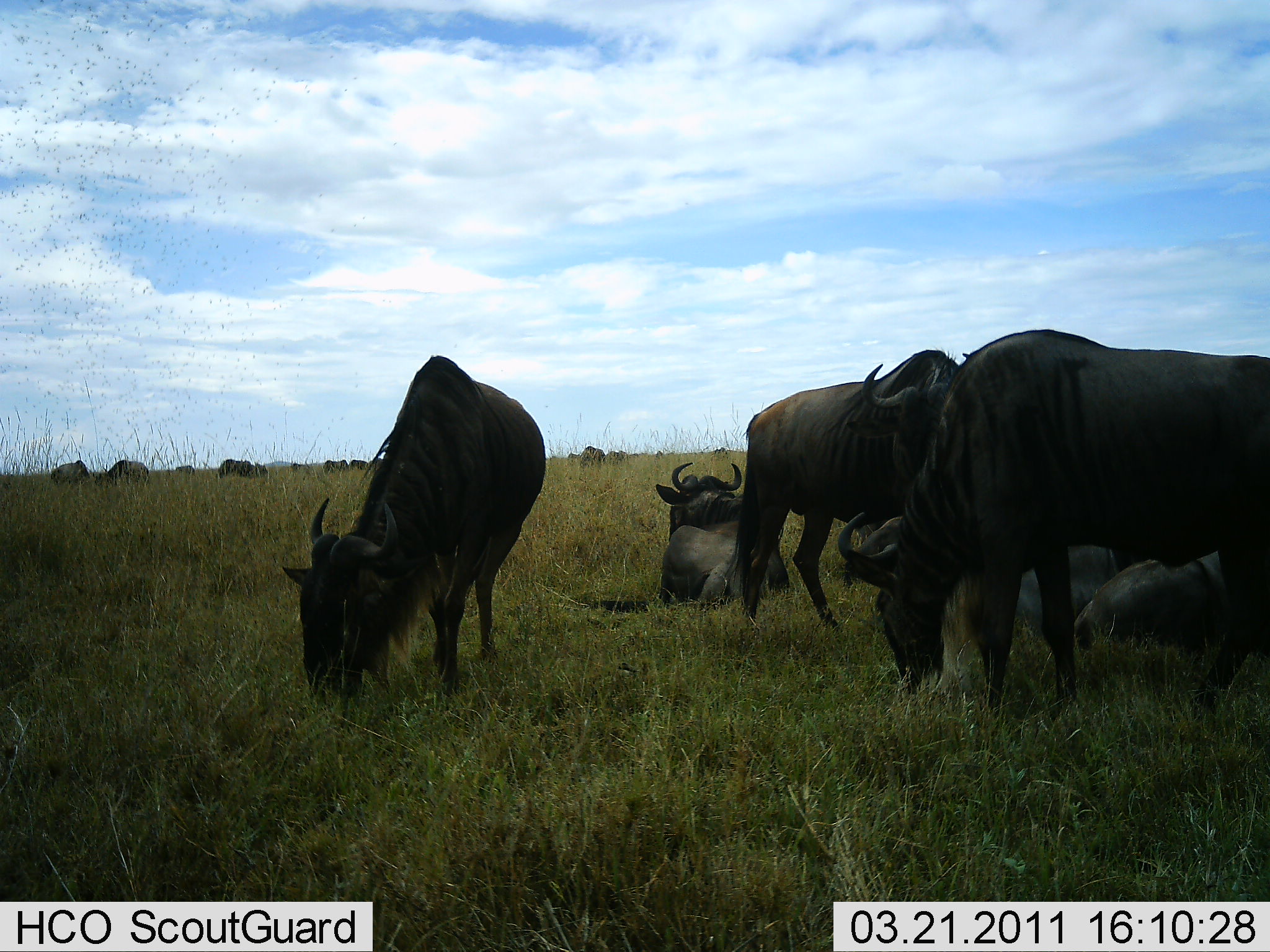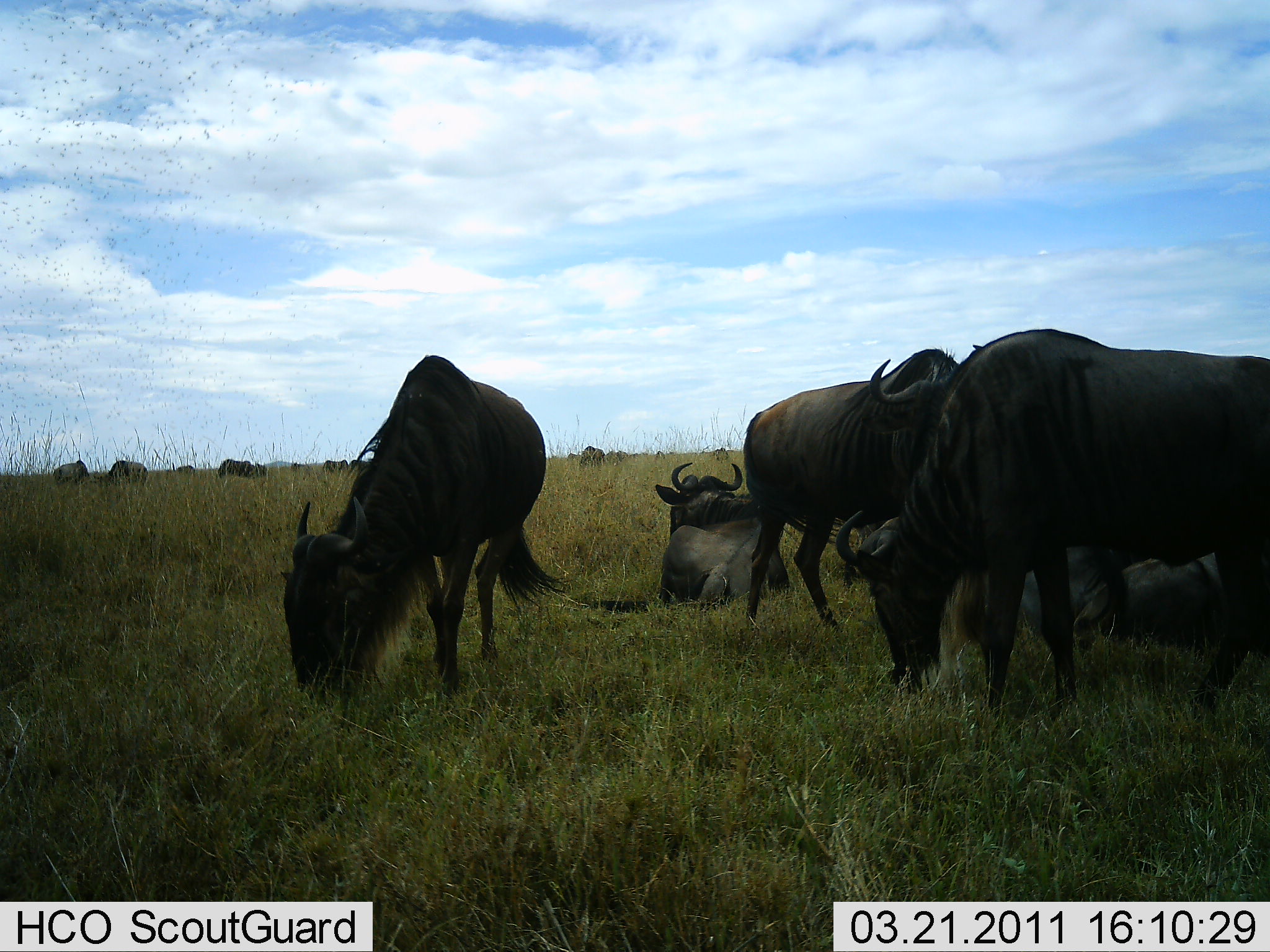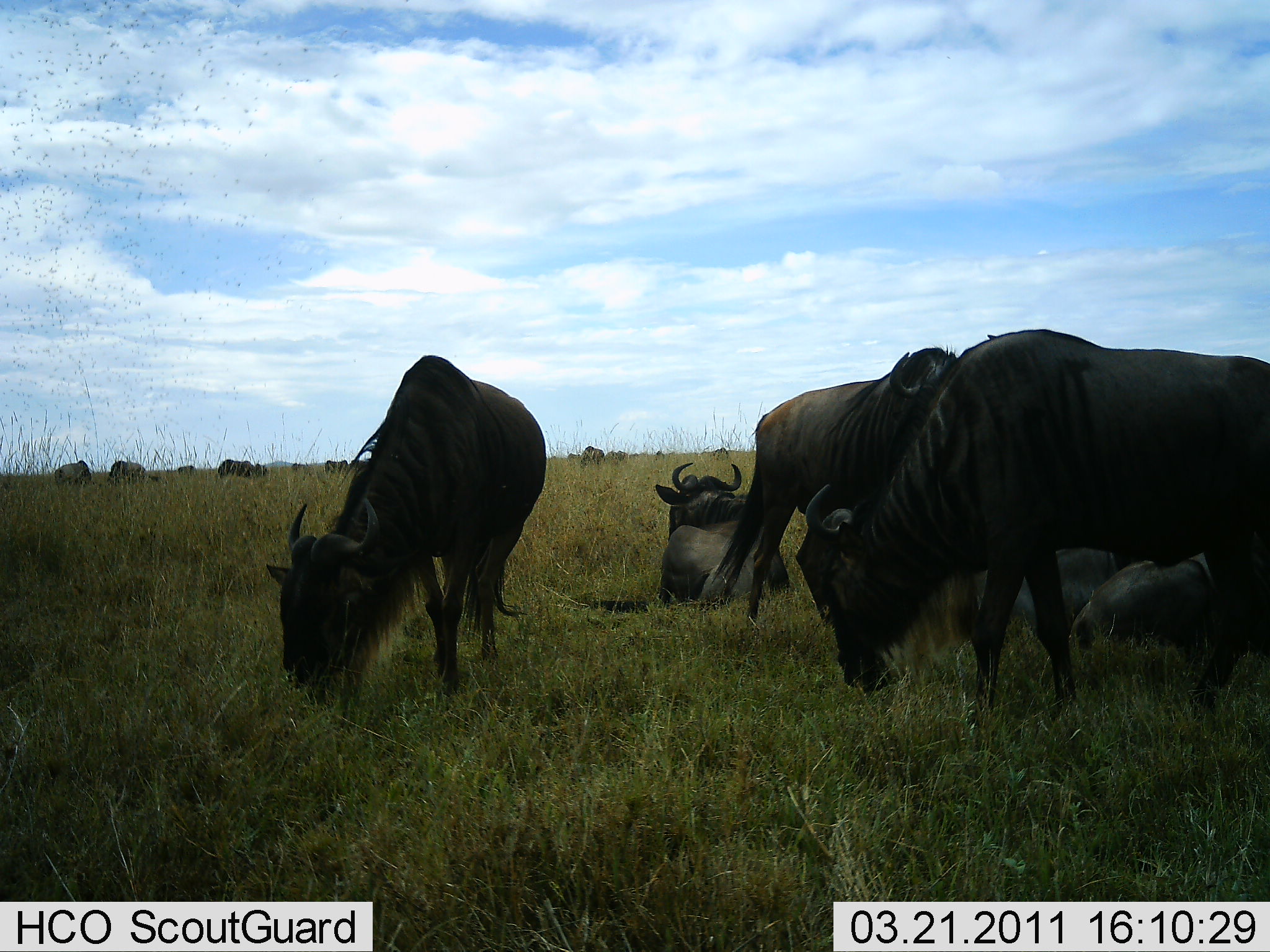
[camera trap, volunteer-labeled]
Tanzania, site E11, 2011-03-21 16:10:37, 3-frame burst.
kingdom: Animalia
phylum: Chordata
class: Mammalia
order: Artiodactyla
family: Bovidae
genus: Connochaetes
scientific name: Connochaetes taurinus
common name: blue wildebeest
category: wildebeest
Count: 11-50.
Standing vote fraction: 64%.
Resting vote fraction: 91%.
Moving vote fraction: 18%.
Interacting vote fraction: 9%.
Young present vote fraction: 0%.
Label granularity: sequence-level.